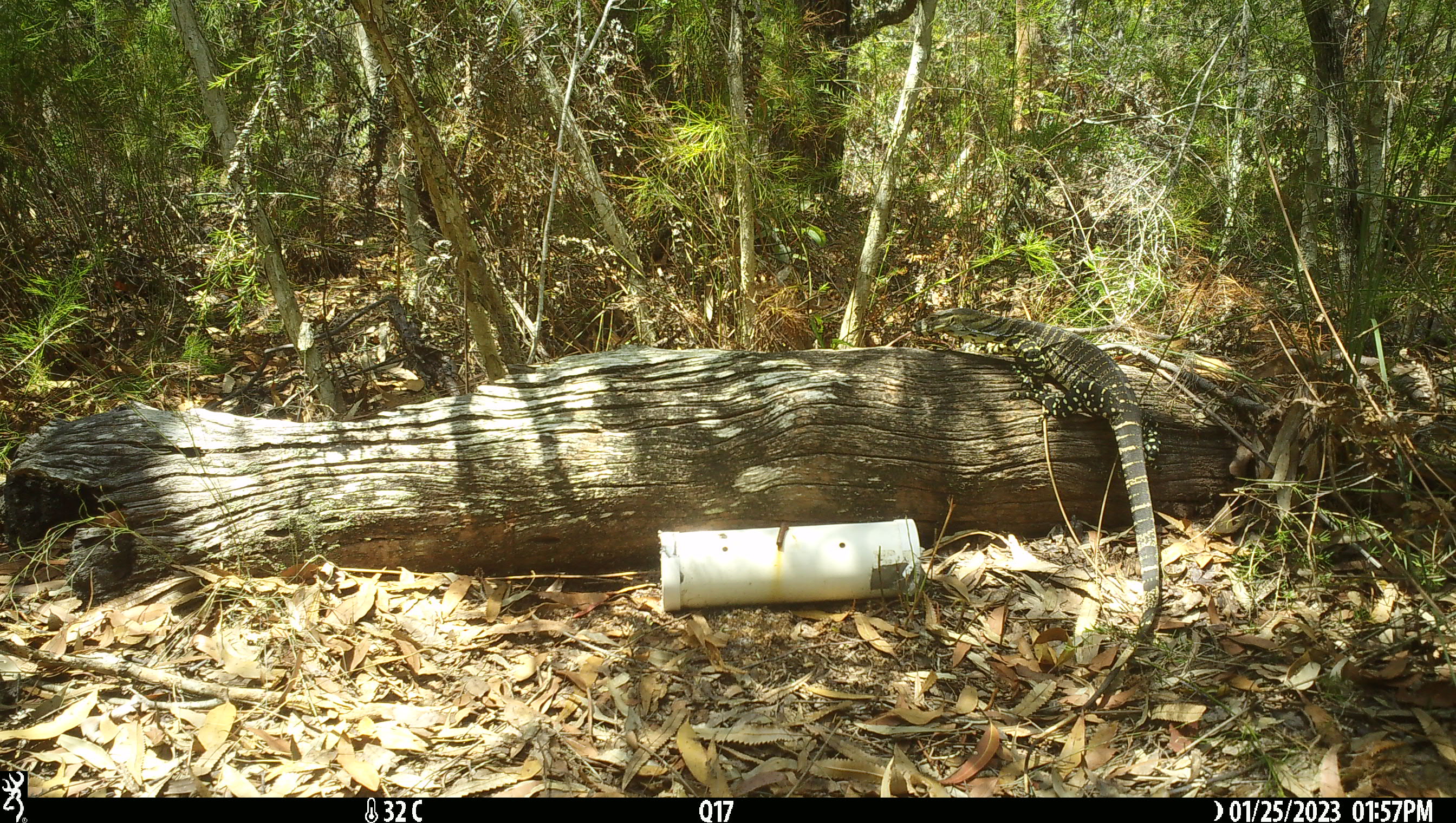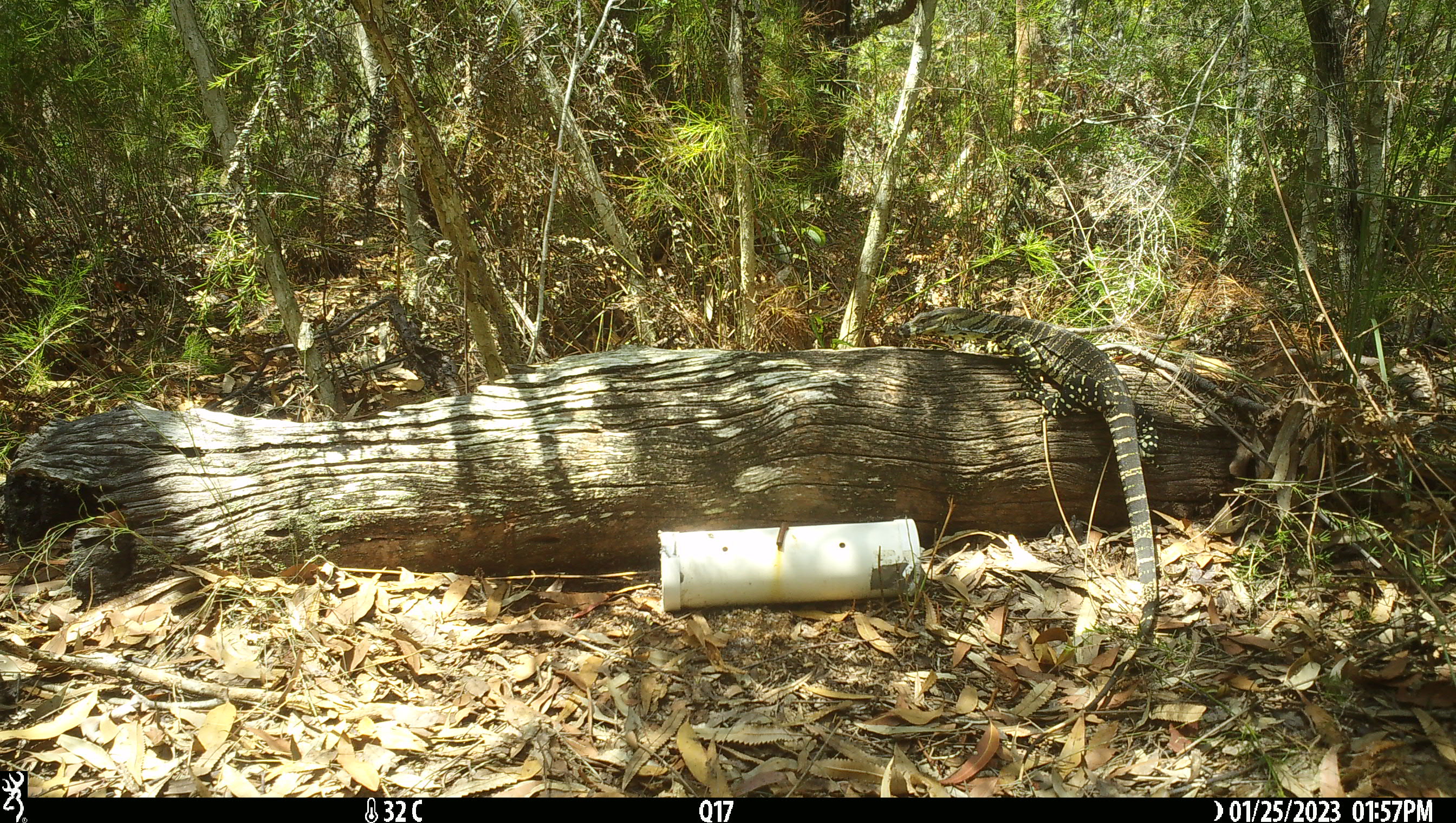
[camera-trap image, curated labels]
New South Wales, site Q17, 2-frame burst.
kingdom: Animalia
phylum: Chordata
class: Reptilia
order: Squamata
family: Varanidae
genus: Varanus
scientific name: Varanus varius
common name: lace monitor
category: goanna